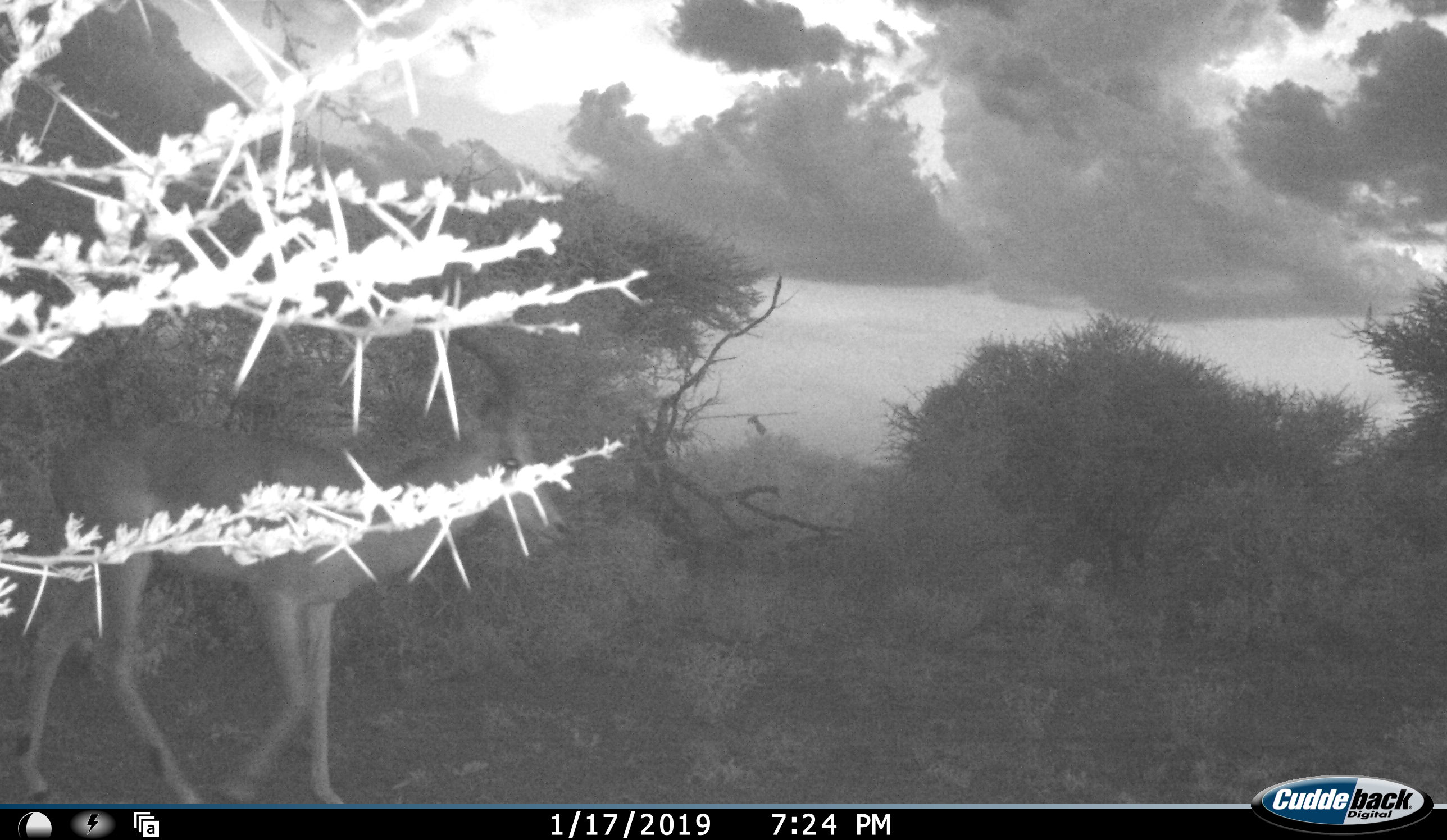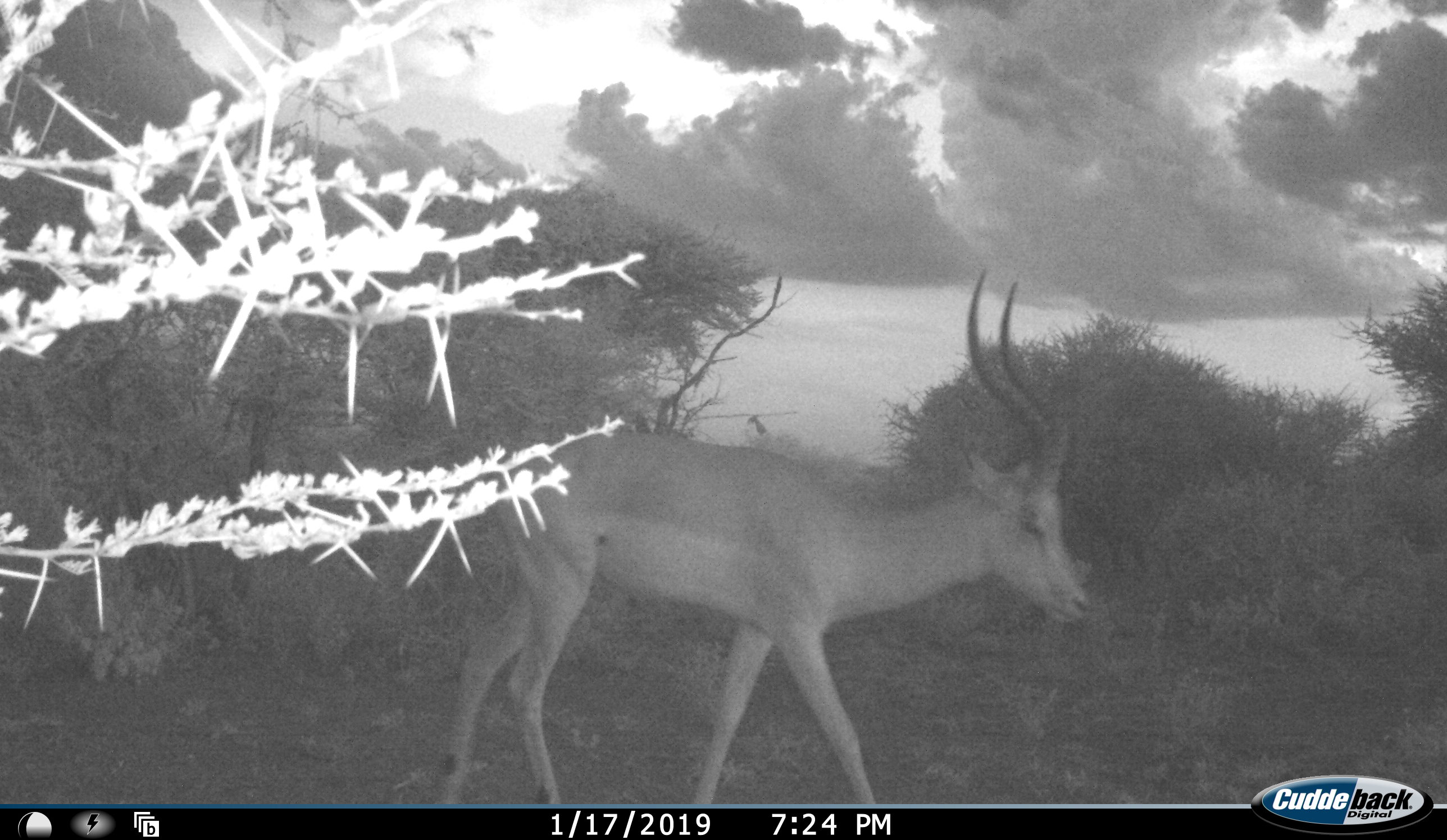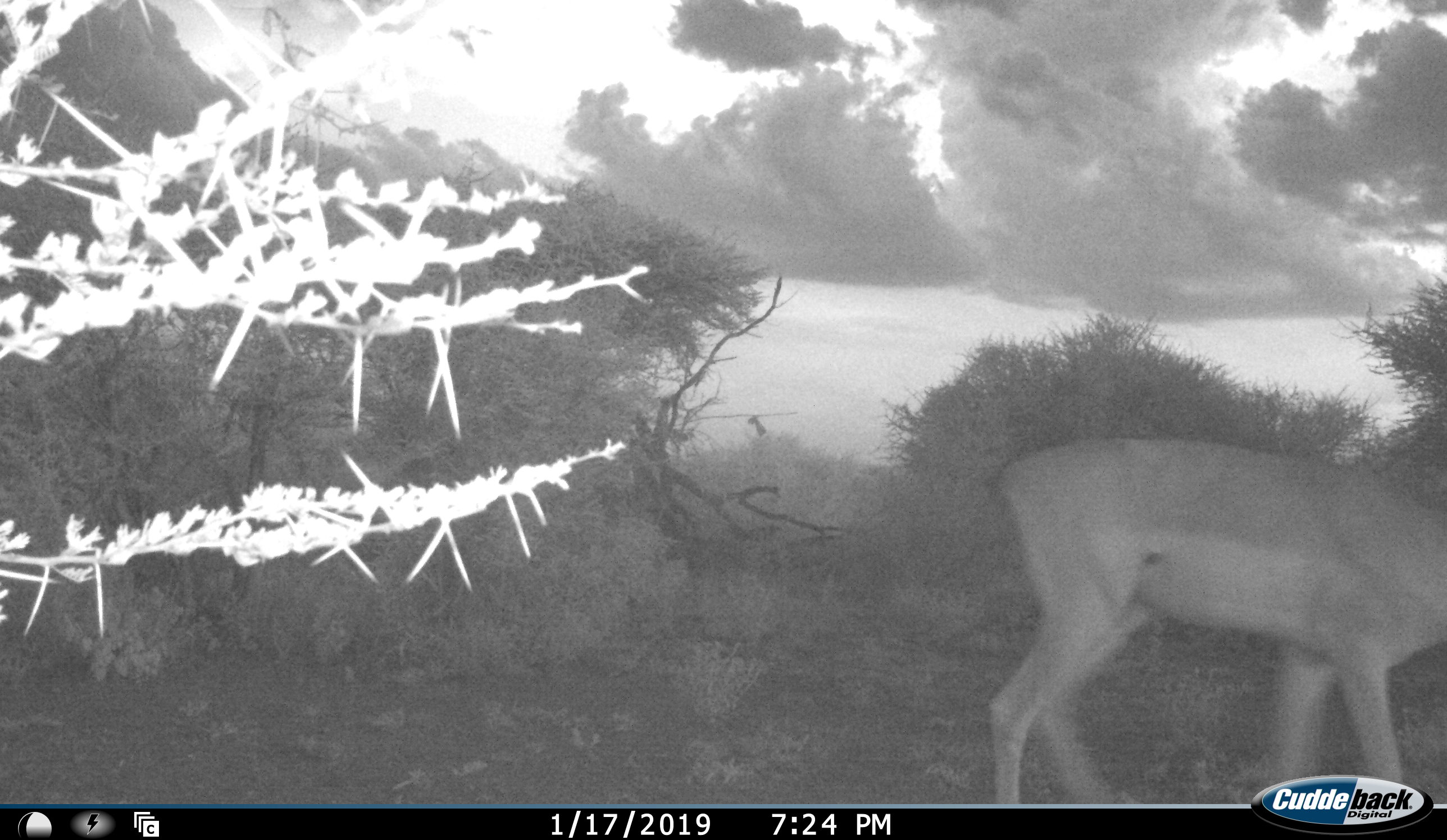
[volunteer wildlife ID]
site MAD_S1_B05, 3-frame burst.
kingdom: Animalia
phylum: Chordata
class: Mammalia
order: Artiodactyla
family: Bovidae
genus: Aepyceros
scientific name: Aepyceros melampus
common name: impala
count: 1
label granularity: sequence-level